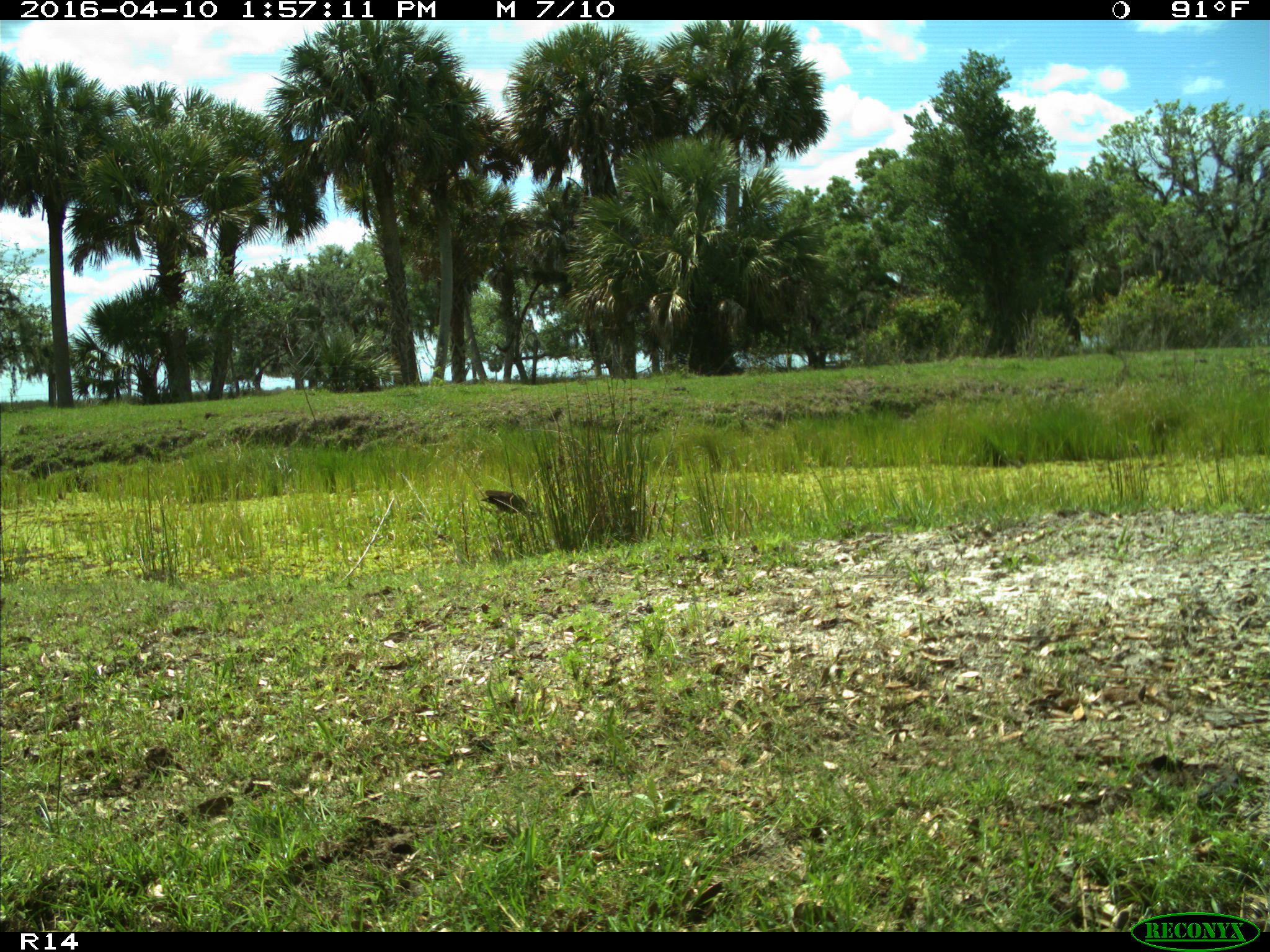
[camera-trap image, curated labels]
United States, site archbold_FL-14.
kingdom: Animalia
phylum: Chordata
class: Aves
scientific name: Aves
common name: birds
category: unidentified bird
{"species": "unidentified bird (birds) (Aves)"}